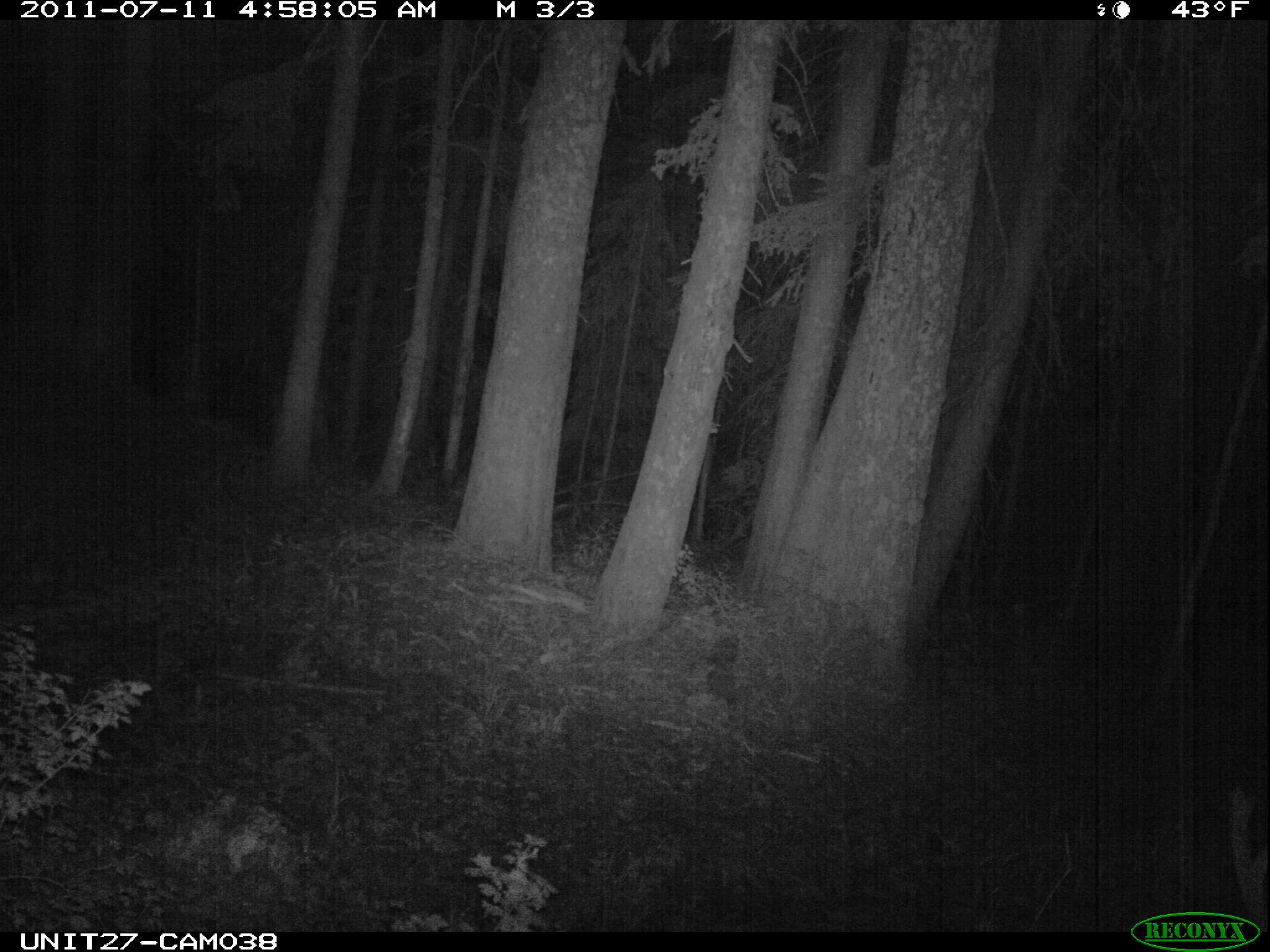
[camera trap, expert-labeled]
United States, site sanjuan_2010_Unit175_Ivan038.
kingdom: Animalia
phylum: Chordata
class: Mammalia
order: Artiodactyla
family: Cervidae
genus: Cervus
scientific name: Cervus elaphus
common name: red deer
Cervus elaphus (red deer).